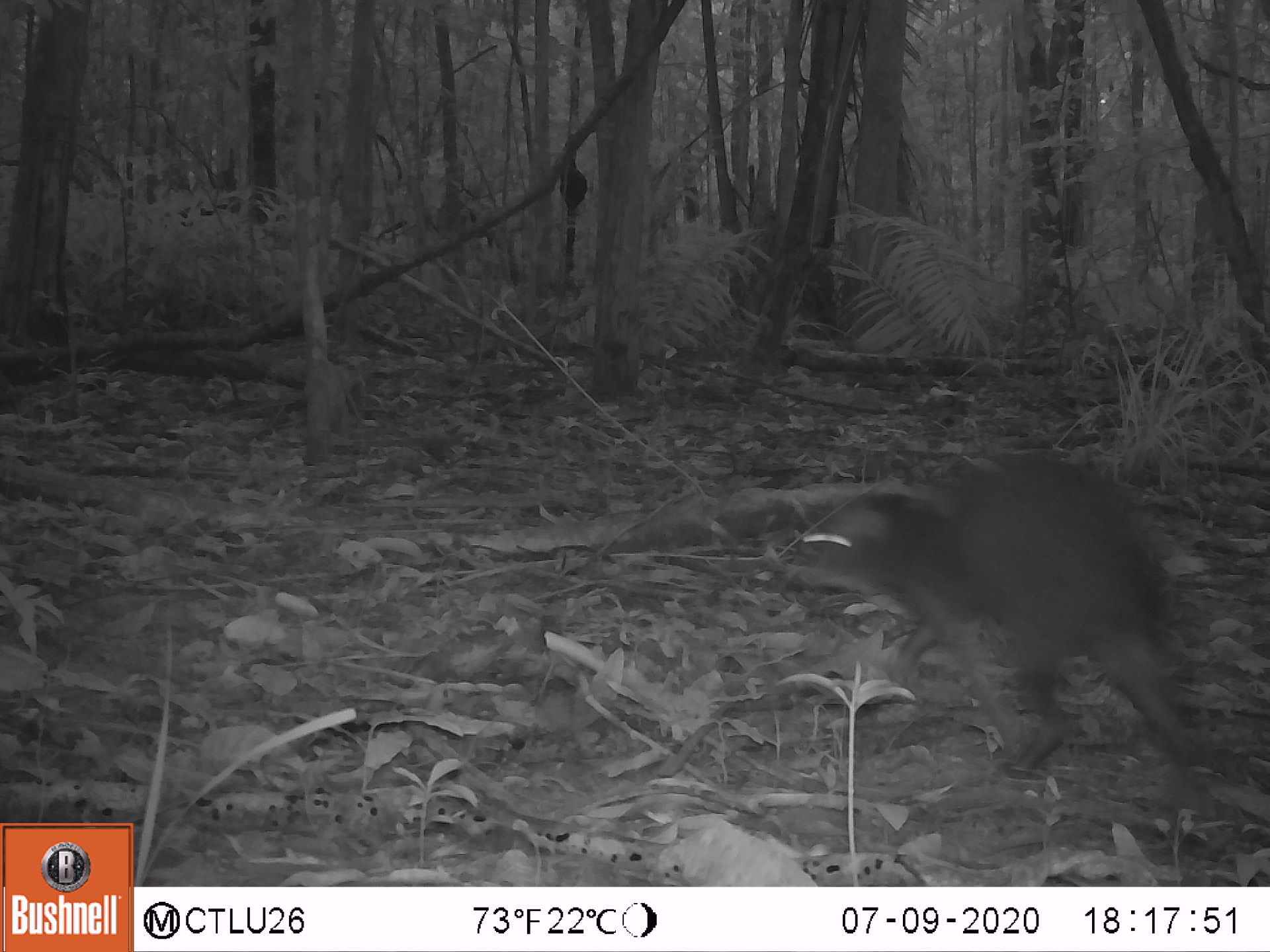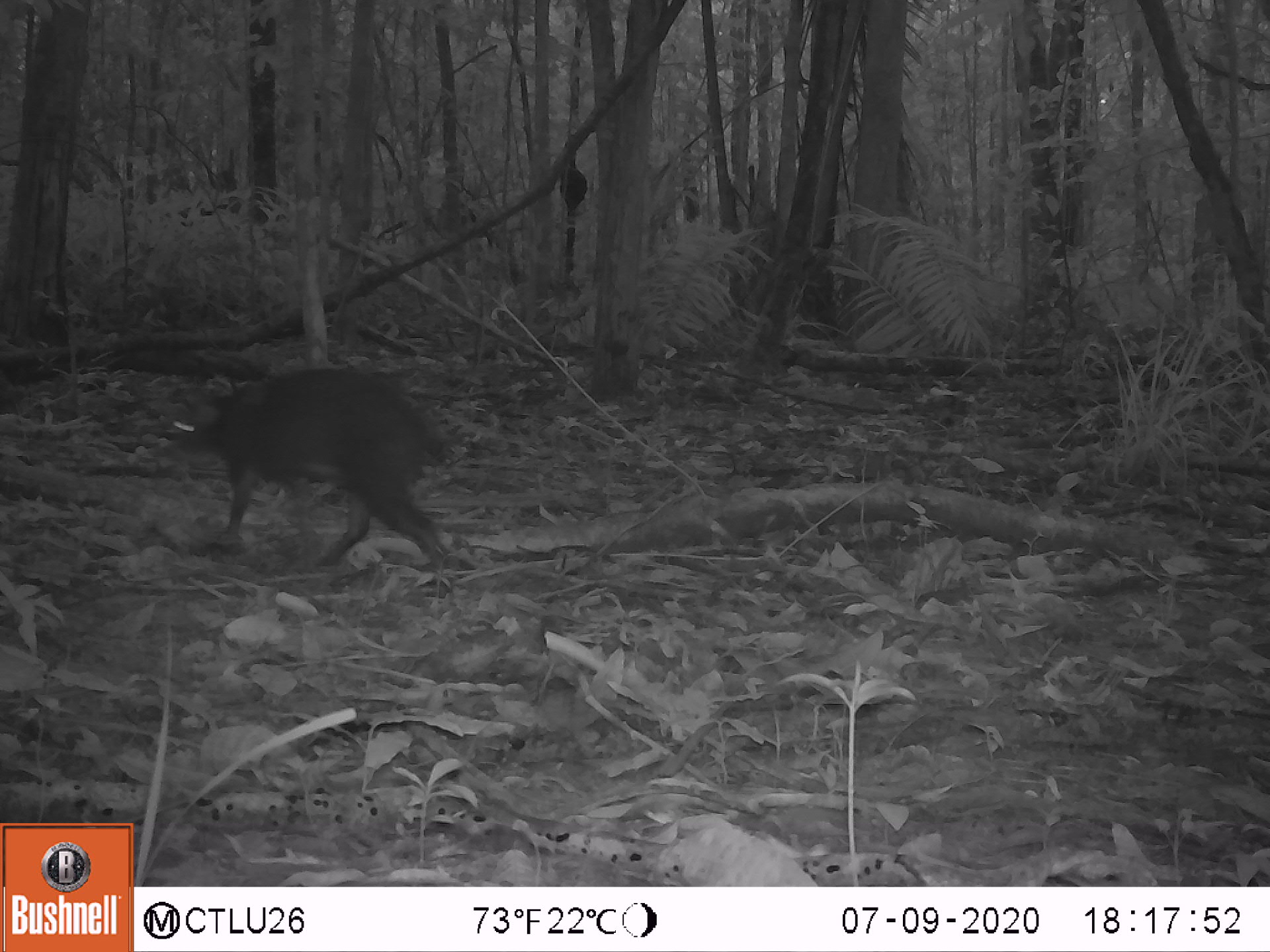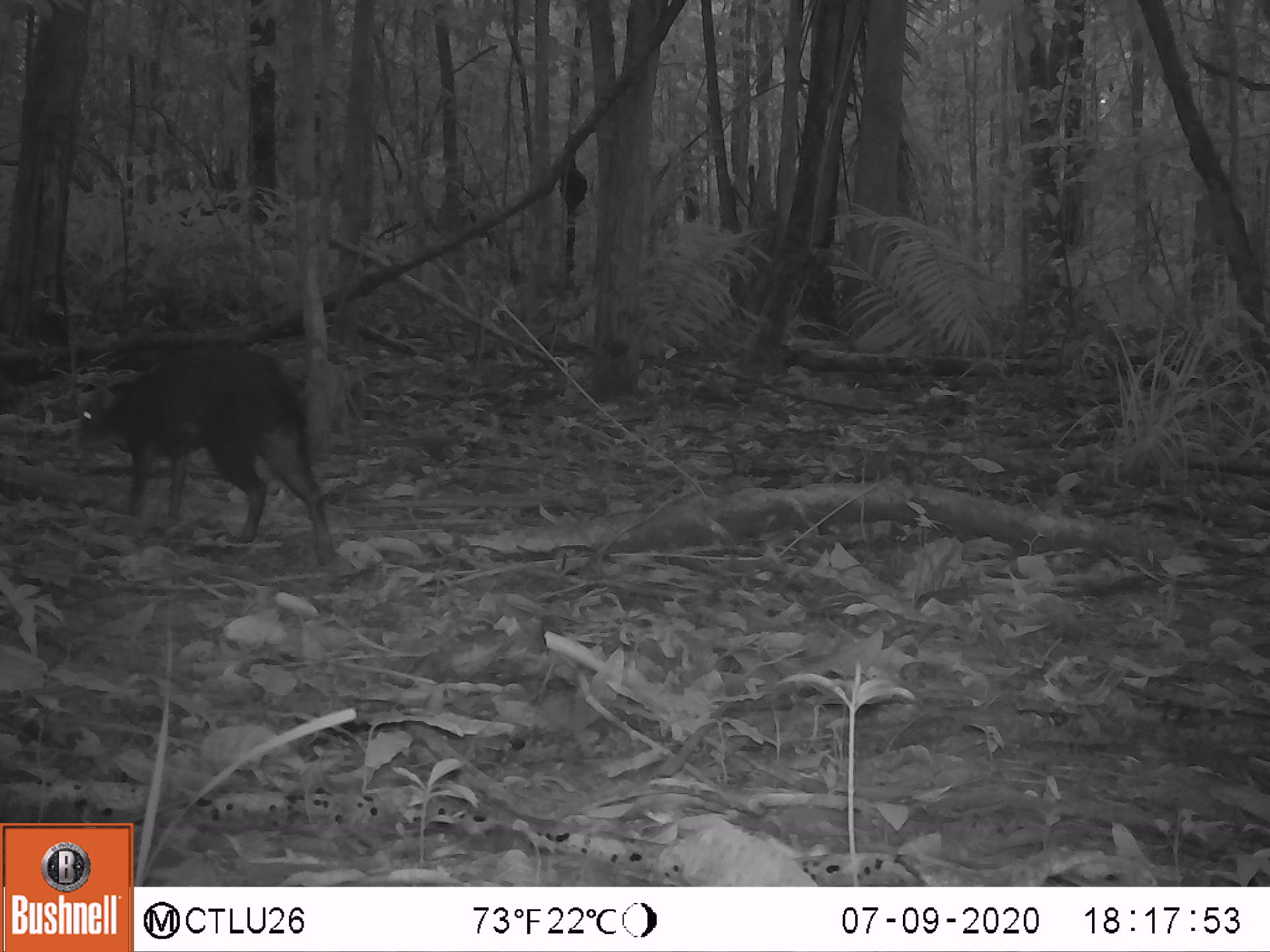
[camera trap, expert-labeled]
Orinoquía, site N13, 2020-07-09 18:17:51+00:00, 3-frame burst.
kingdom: Animalia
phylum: Chordata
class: Mammalia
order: Rodentia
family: Dasyproctidae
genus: Dasyprocta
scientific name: Dasyprocta fuliginosa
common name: black agouti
Black agouti (Dasyprocta fuliginosa).